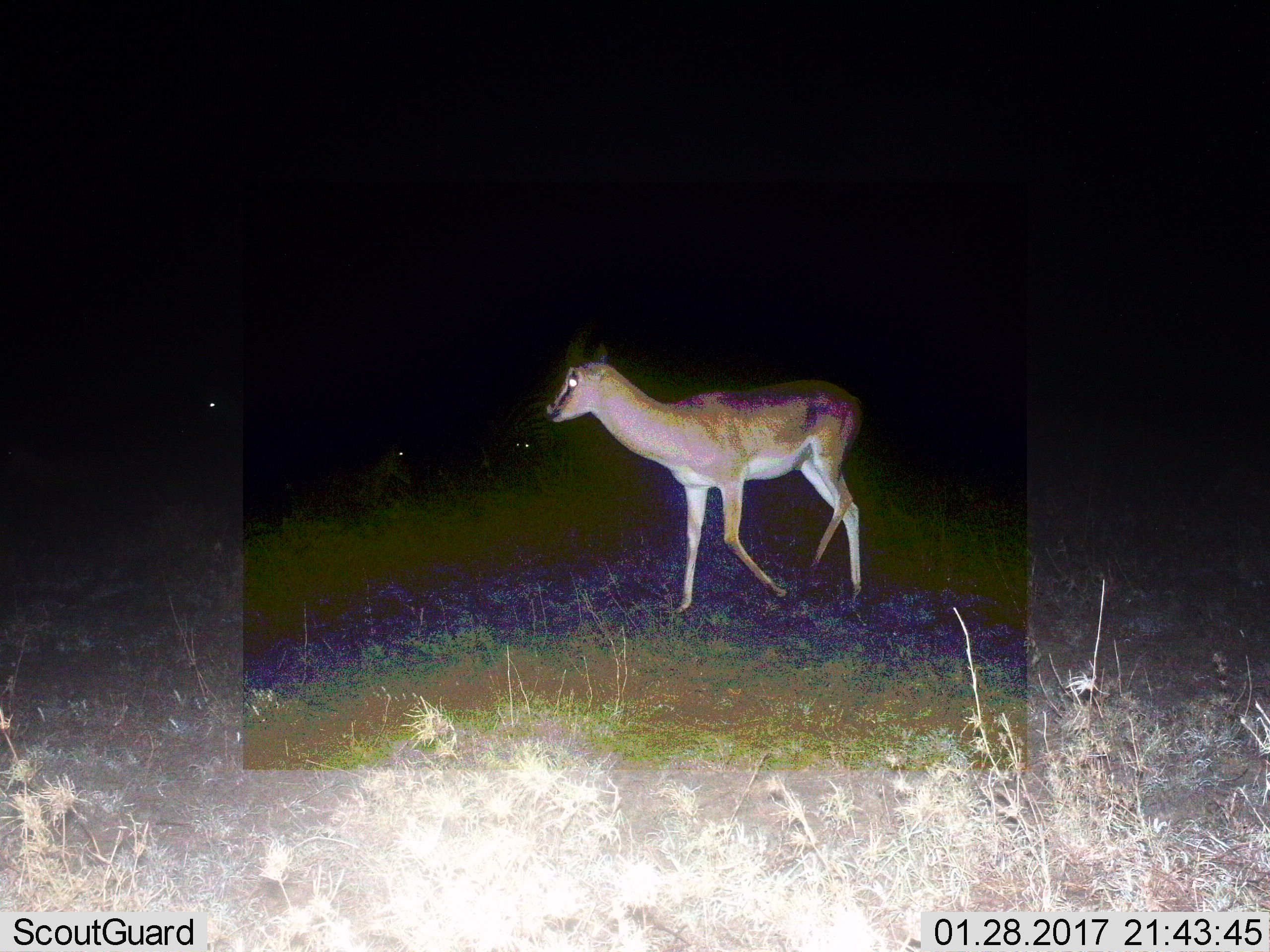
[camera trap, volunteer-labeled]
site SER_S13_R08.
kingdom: Animalia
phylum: Chordata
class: Mammalia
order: Artiodactyla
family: Bovidae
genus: Nanger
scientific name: Nanger granti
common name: grant's gazelle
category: gazellegrants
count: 1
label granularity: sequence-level